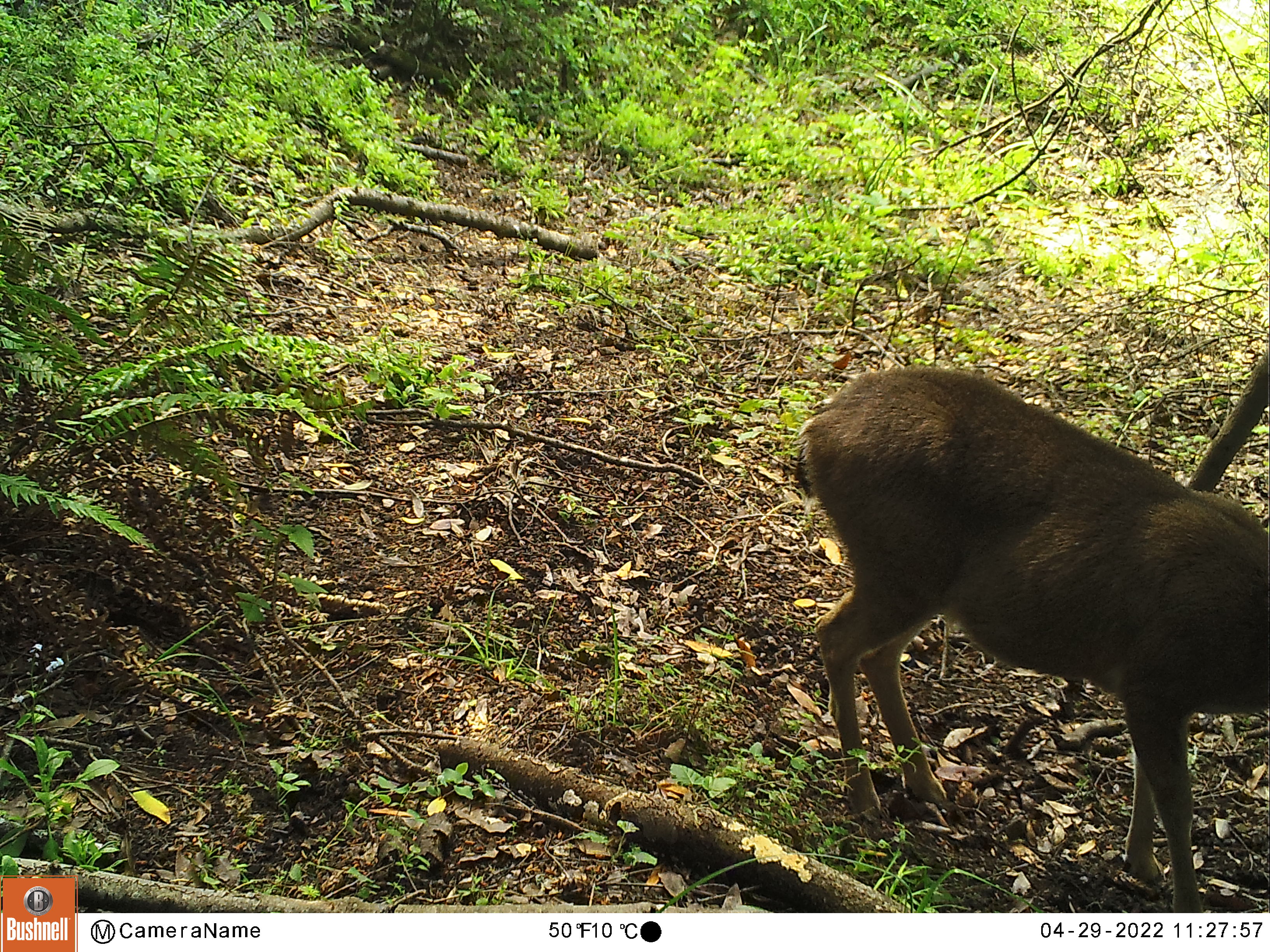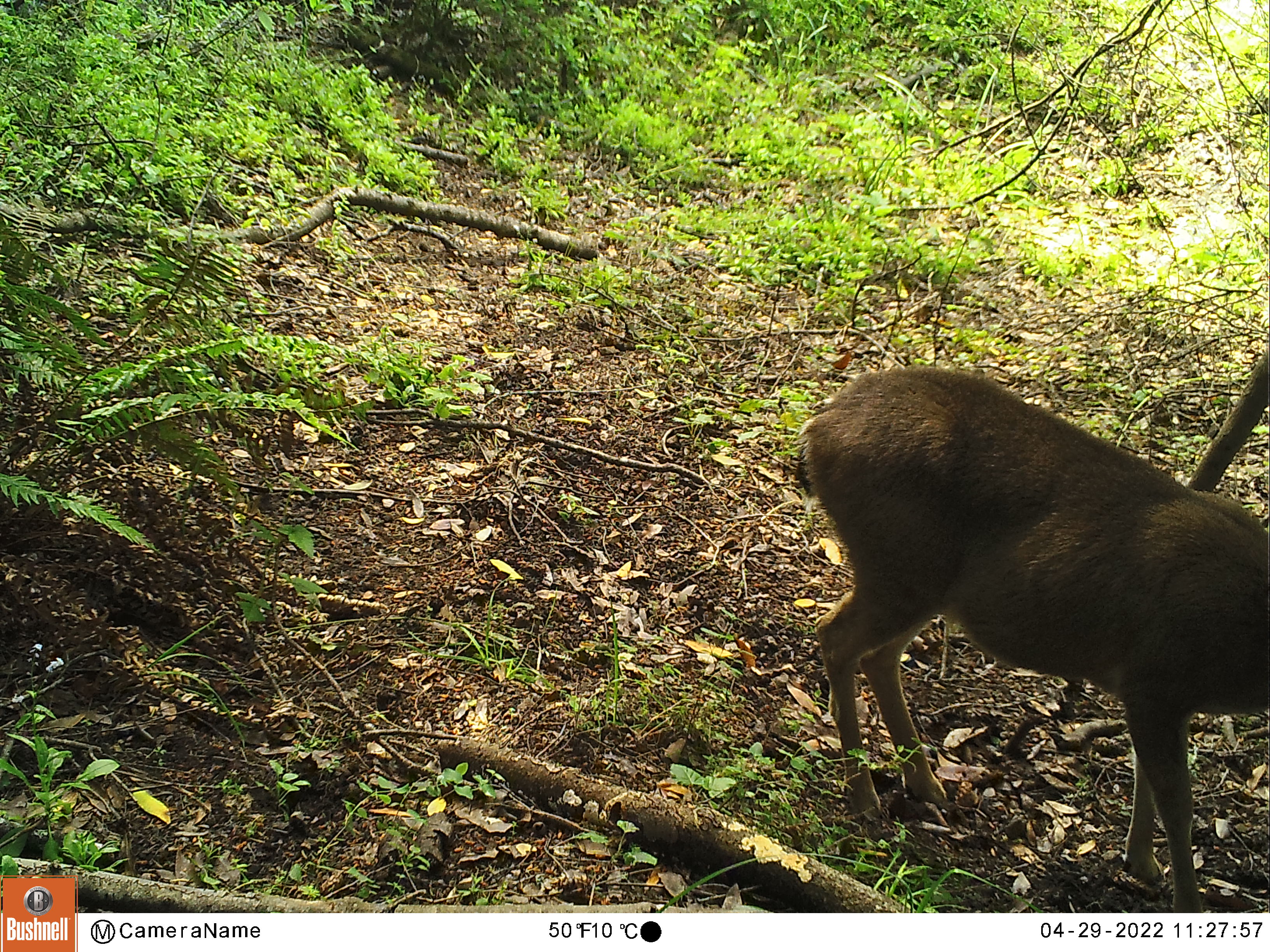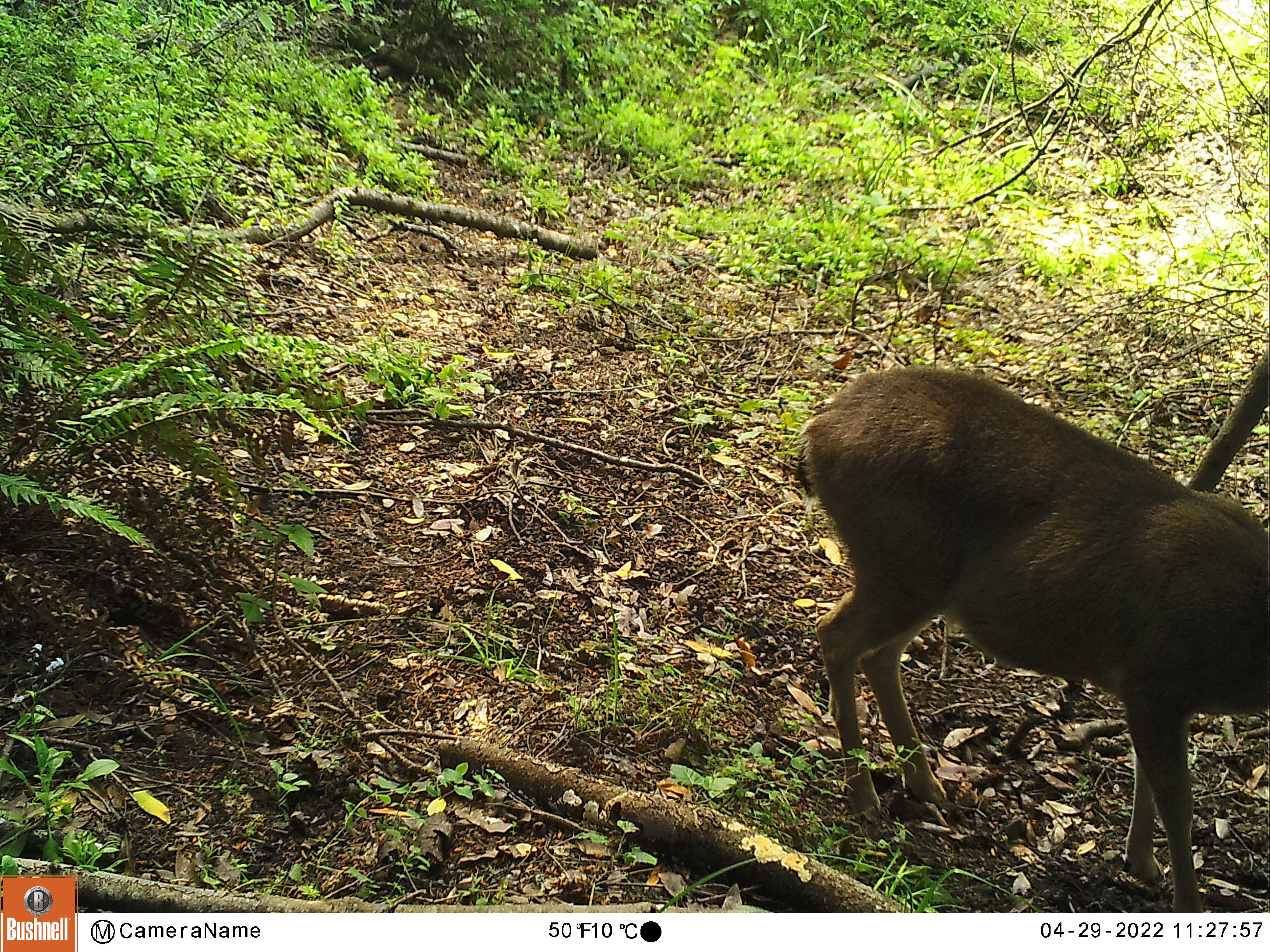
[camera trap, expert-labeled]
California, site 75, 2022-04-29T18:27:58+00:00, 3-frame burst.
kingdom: Animalia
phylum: Chordata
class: Mammalia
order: Artiodactyla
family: Cervidae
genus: Odocoileus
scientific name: Odocoileus hemionus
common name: mule deer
Mule deer (Odocoileus hemionus).